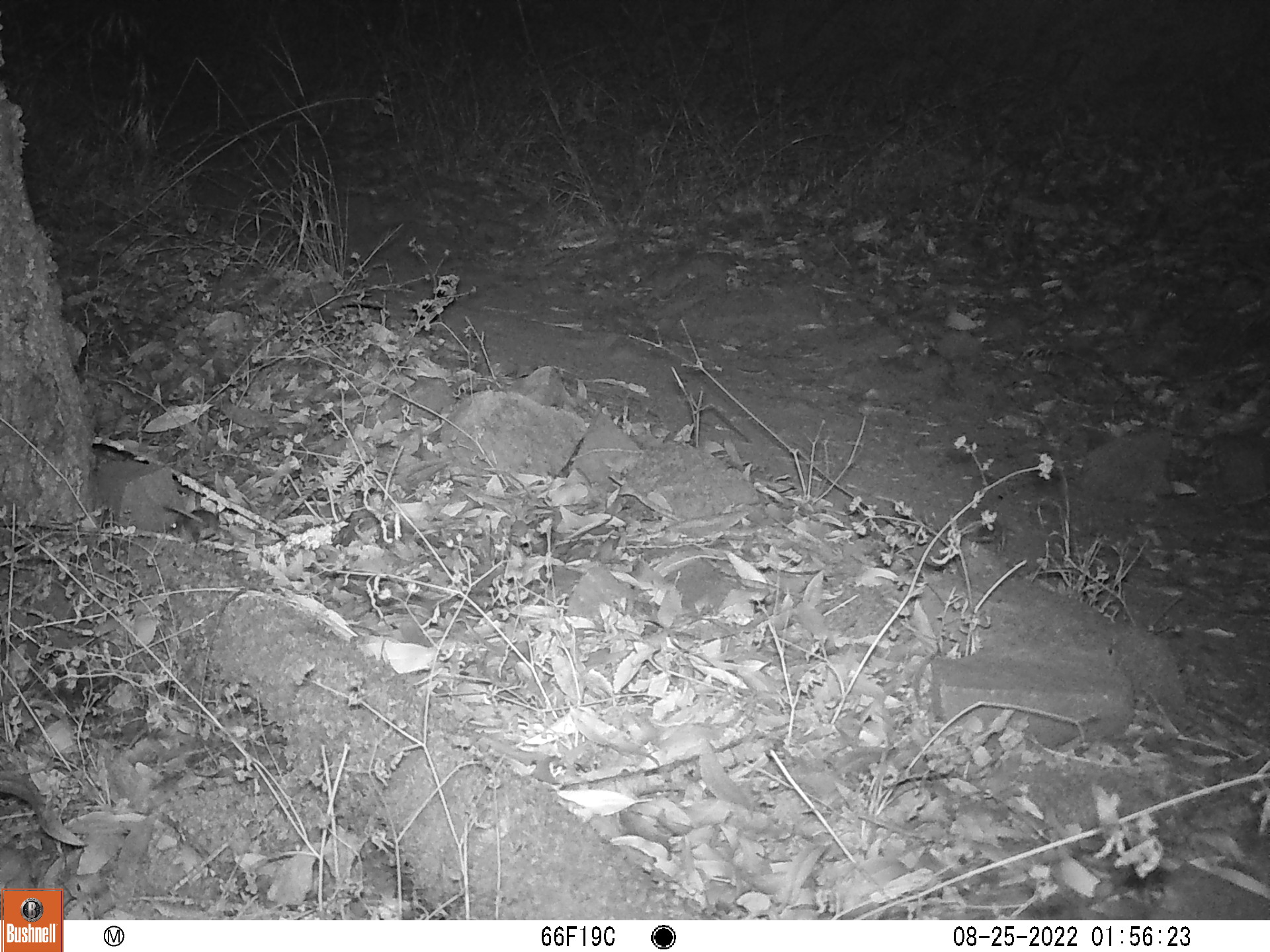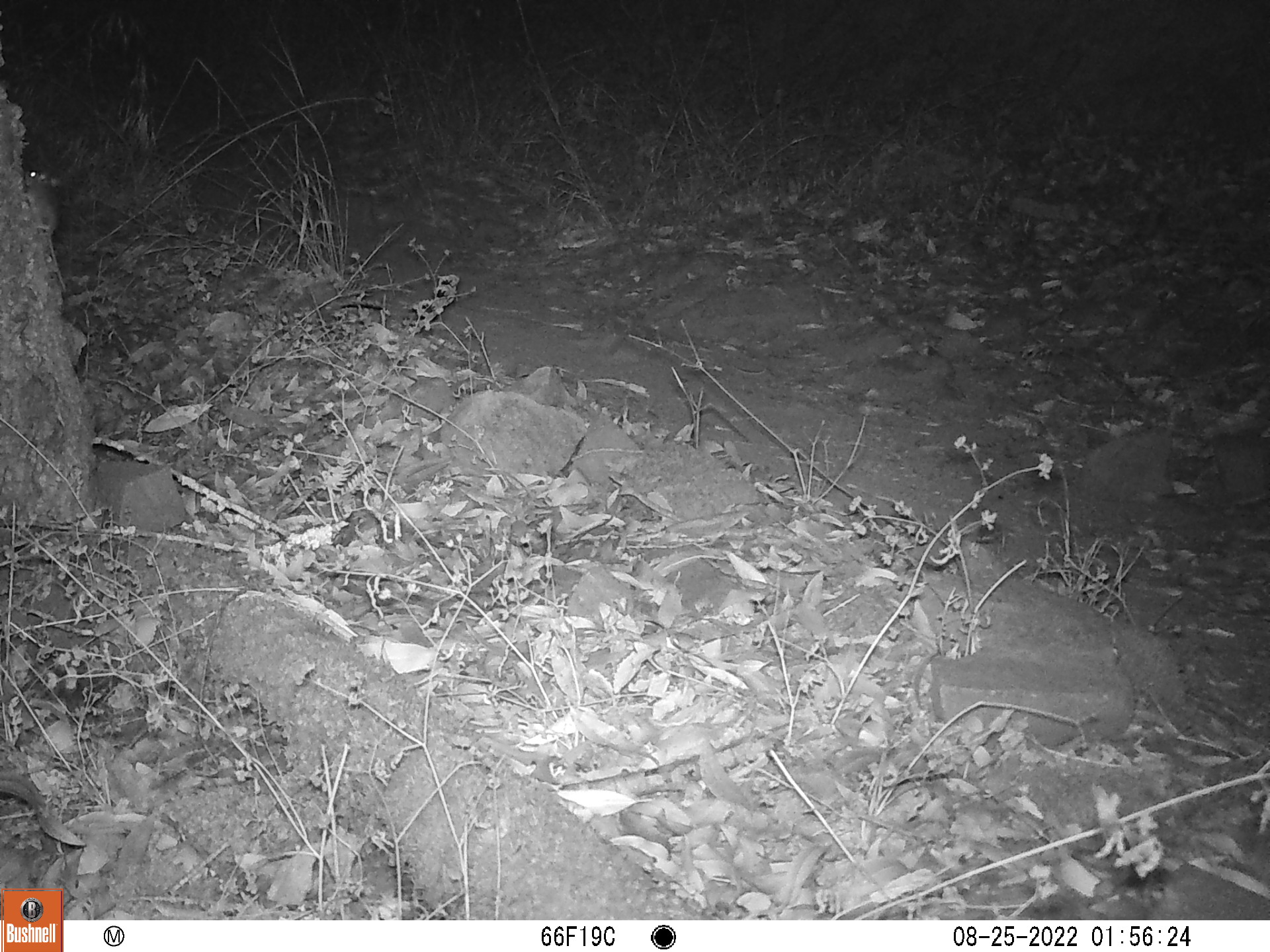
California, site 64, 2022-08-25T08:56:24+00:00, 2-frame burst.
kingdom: Animalia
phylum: Chordata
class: Mammalia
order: Rodentia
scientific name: Rodentia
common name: mouse or rat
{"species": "mouse or rat (Rodentia)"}